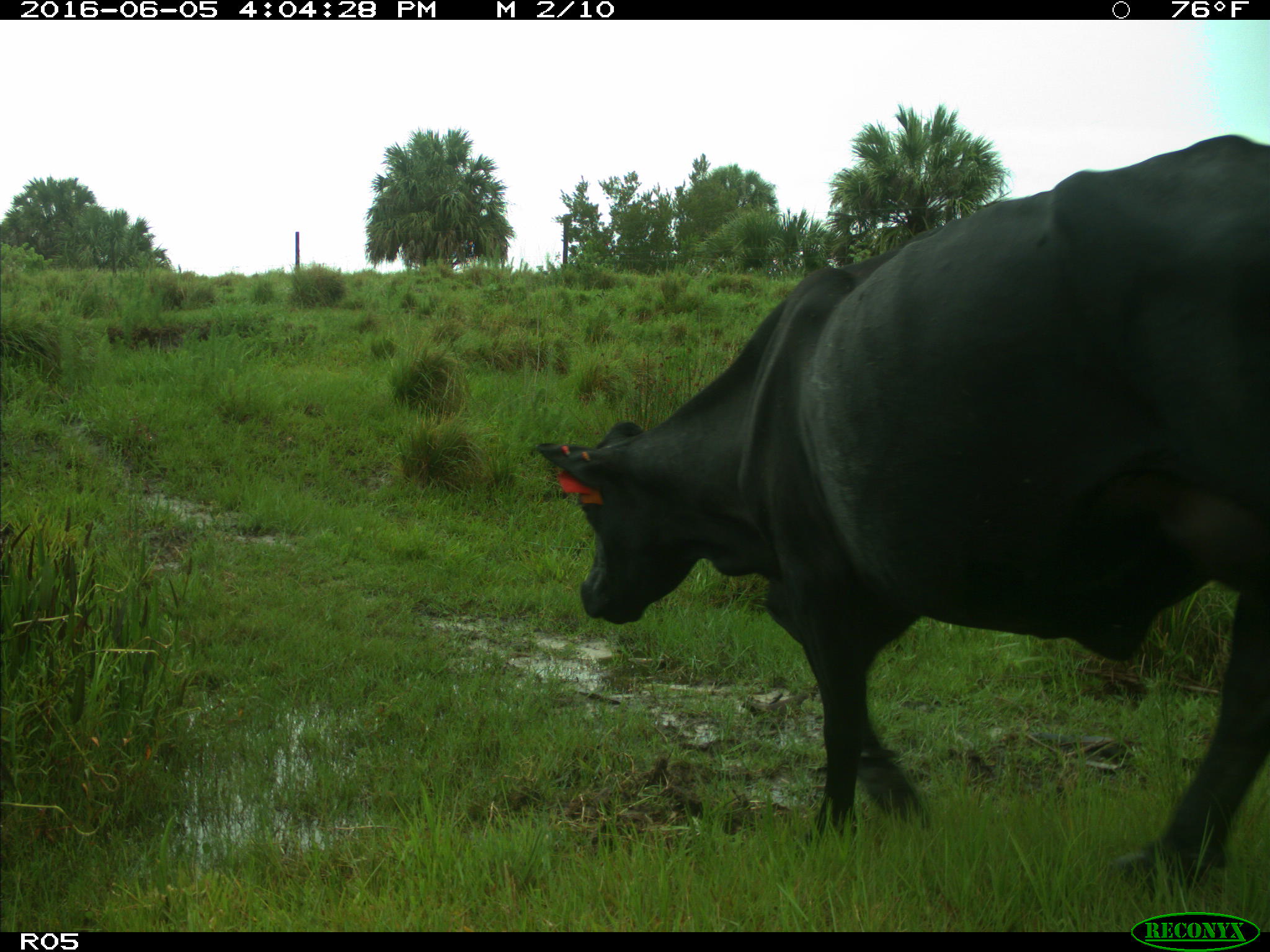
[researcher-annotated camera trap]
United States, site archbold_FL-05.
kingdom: Animalia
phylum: Chordata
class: Mammalia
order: Artiodactyla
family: Bovidae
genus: Bos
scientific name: Bos taurus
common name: domestic cow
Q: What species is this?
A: Bos taurus (domestic cow).